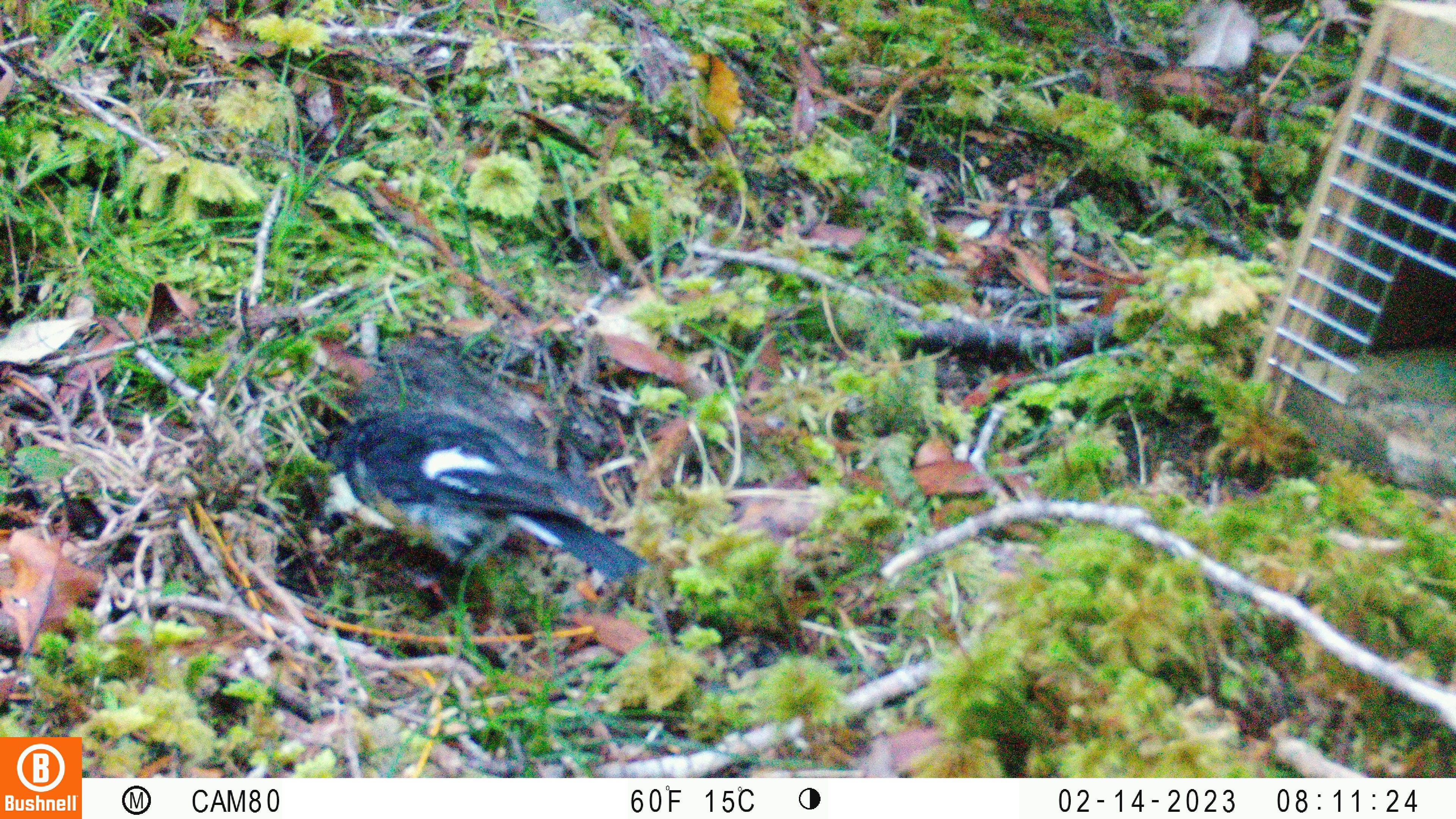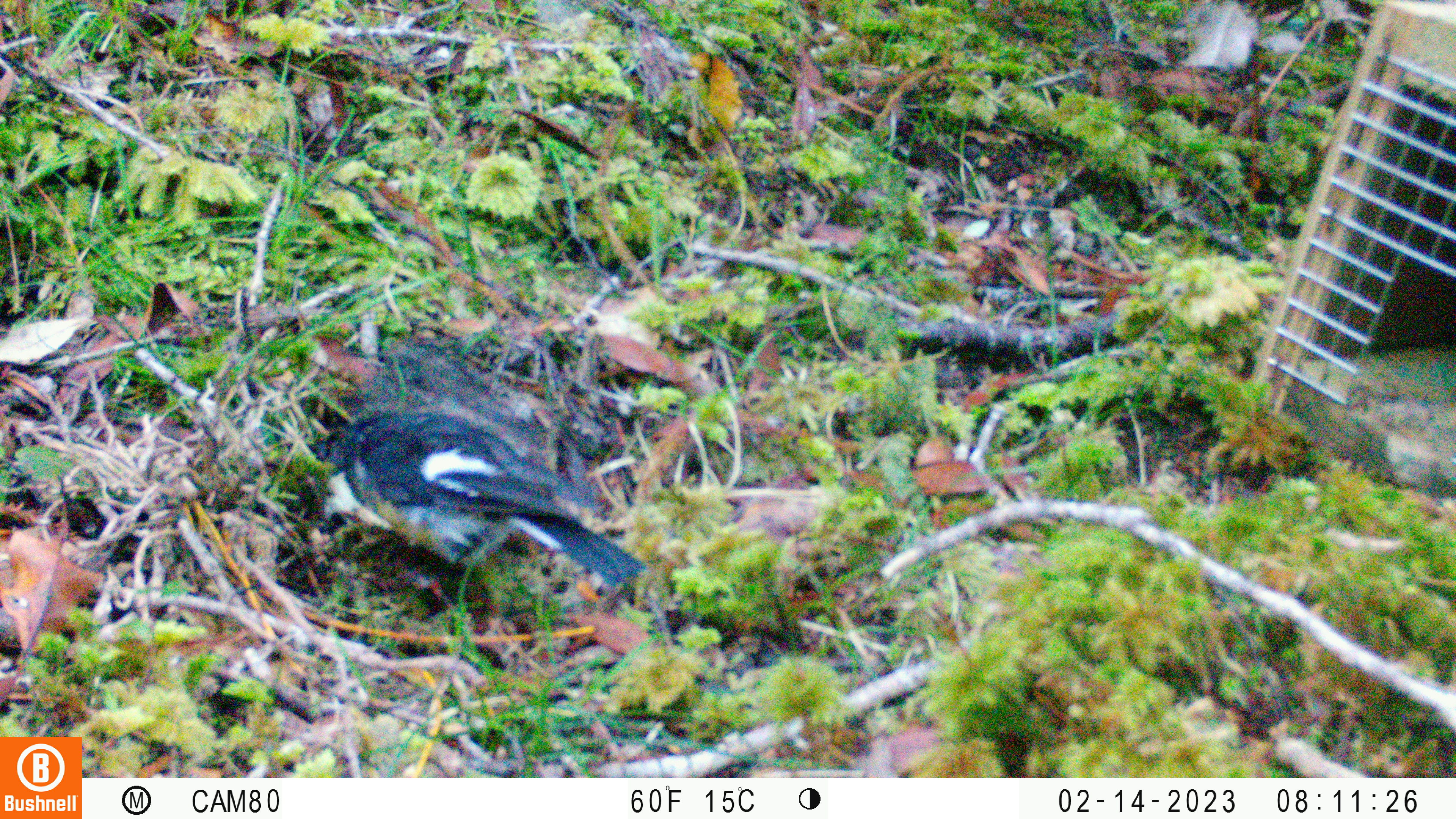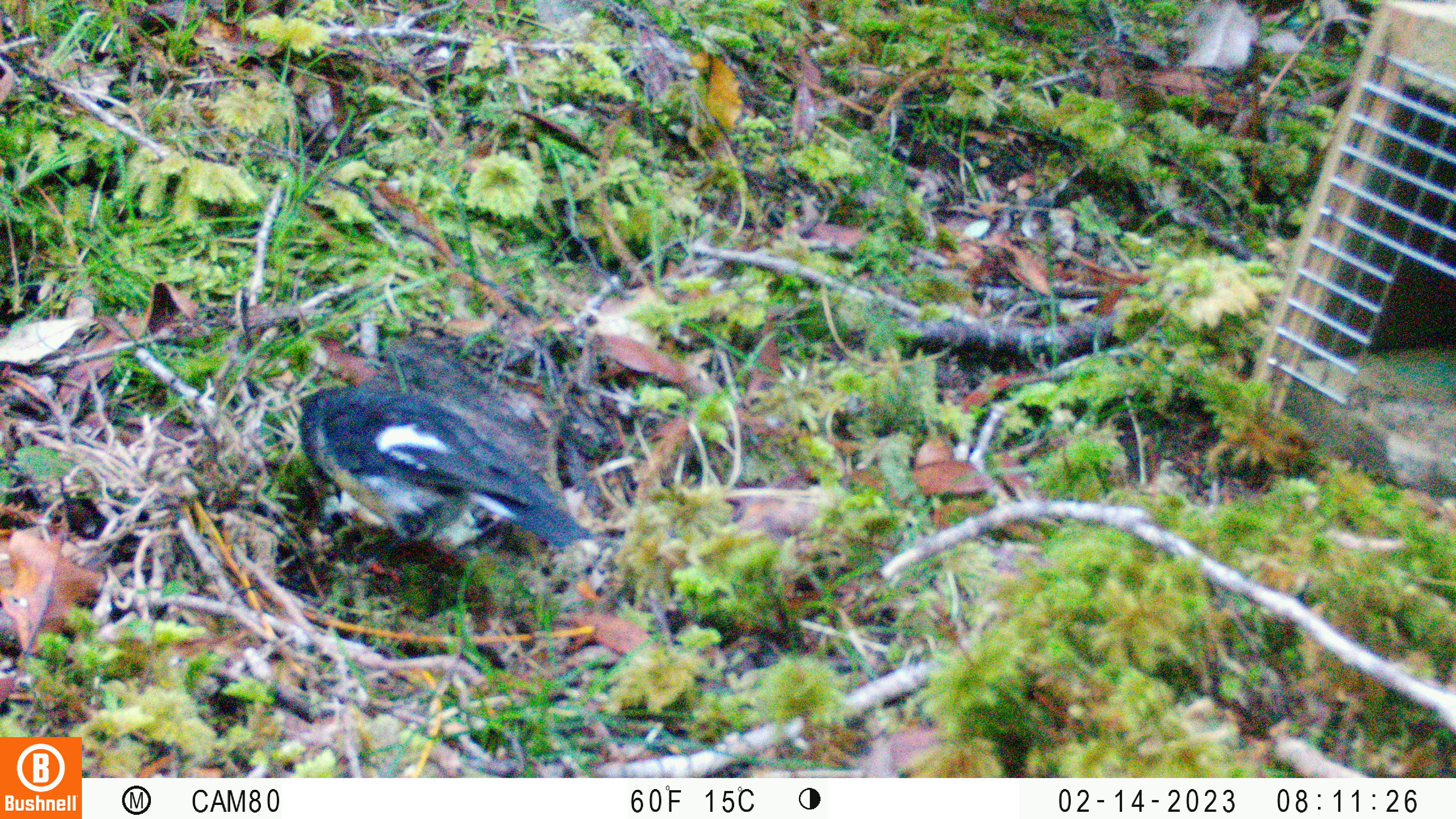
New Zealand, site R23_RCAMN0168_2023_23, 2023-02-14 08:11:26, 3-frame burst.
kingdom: Animalia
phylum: Chordata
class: Aves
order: Passeriformes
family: Petroicidae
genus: Petroica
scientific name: Petroica macrocephala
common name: tomtit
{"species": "tomtit (Petroica macrocephala)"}